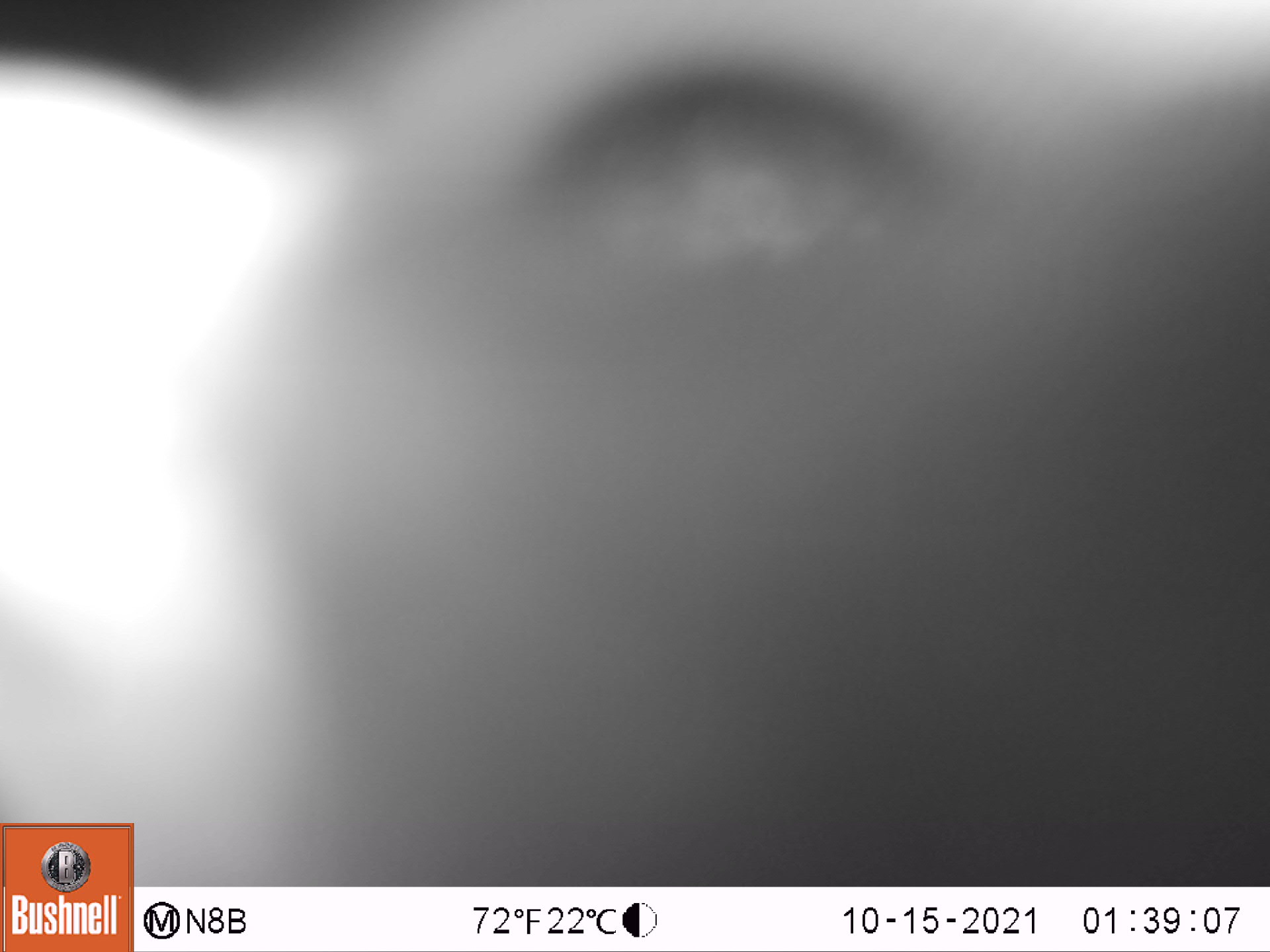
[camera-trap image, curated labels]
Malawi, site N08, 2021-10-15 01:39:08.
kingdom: Animalia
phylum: Chordata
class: Mammalia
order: Primates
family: Galagidae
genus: Galago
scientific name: Galago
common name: lesser bushbabies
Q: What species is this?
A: Galago (lesser bushbabies).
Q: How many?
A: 1.